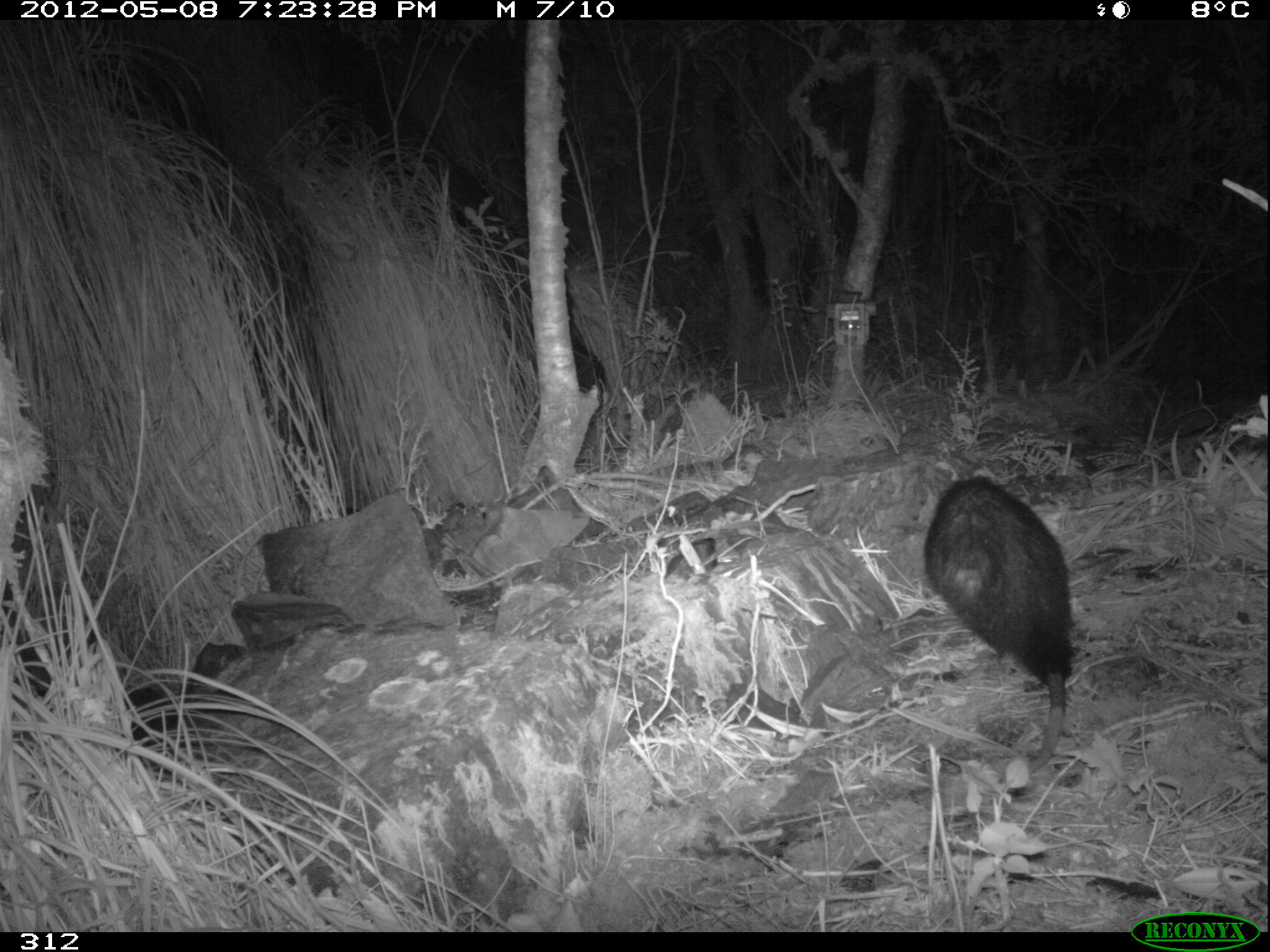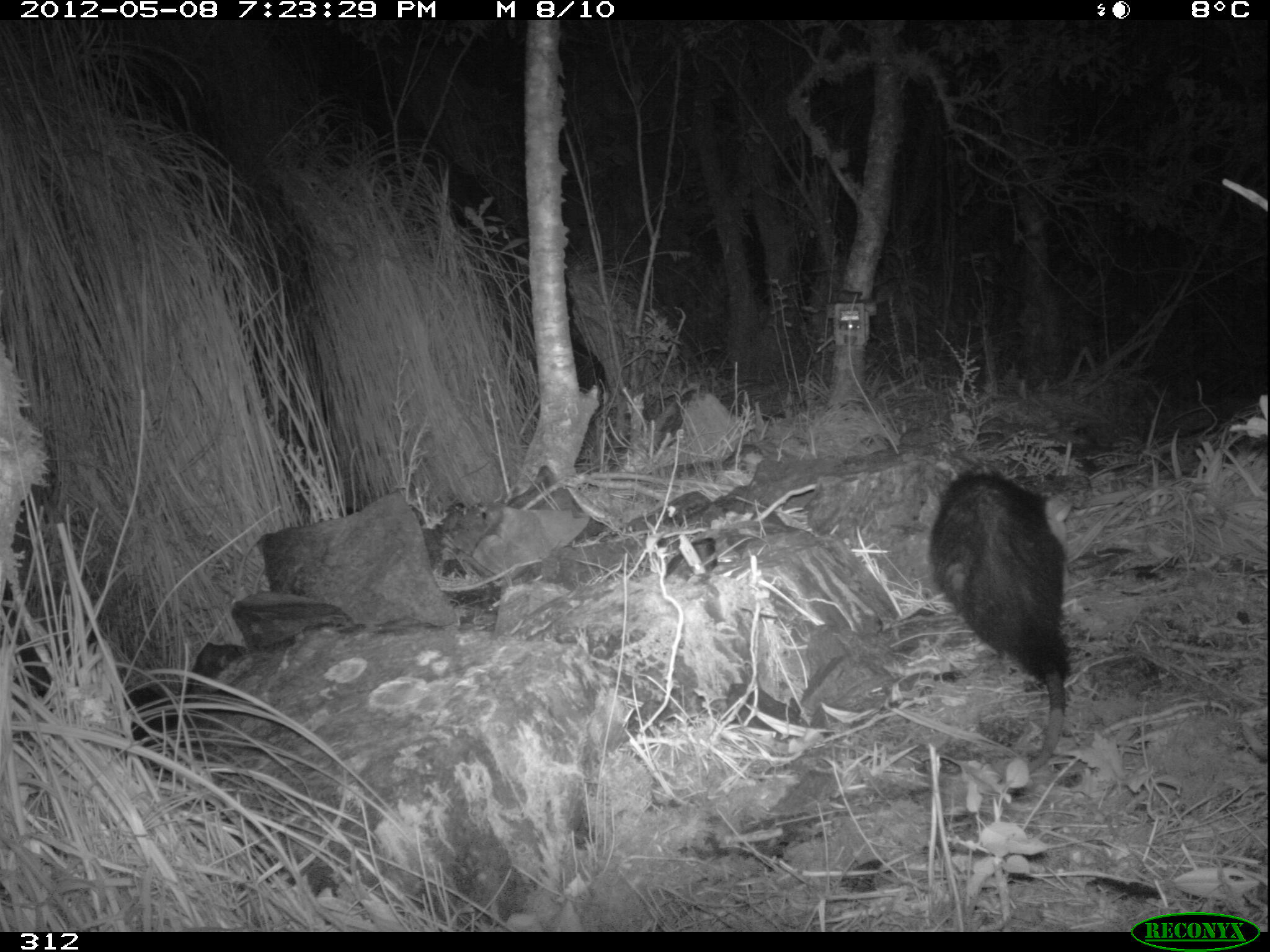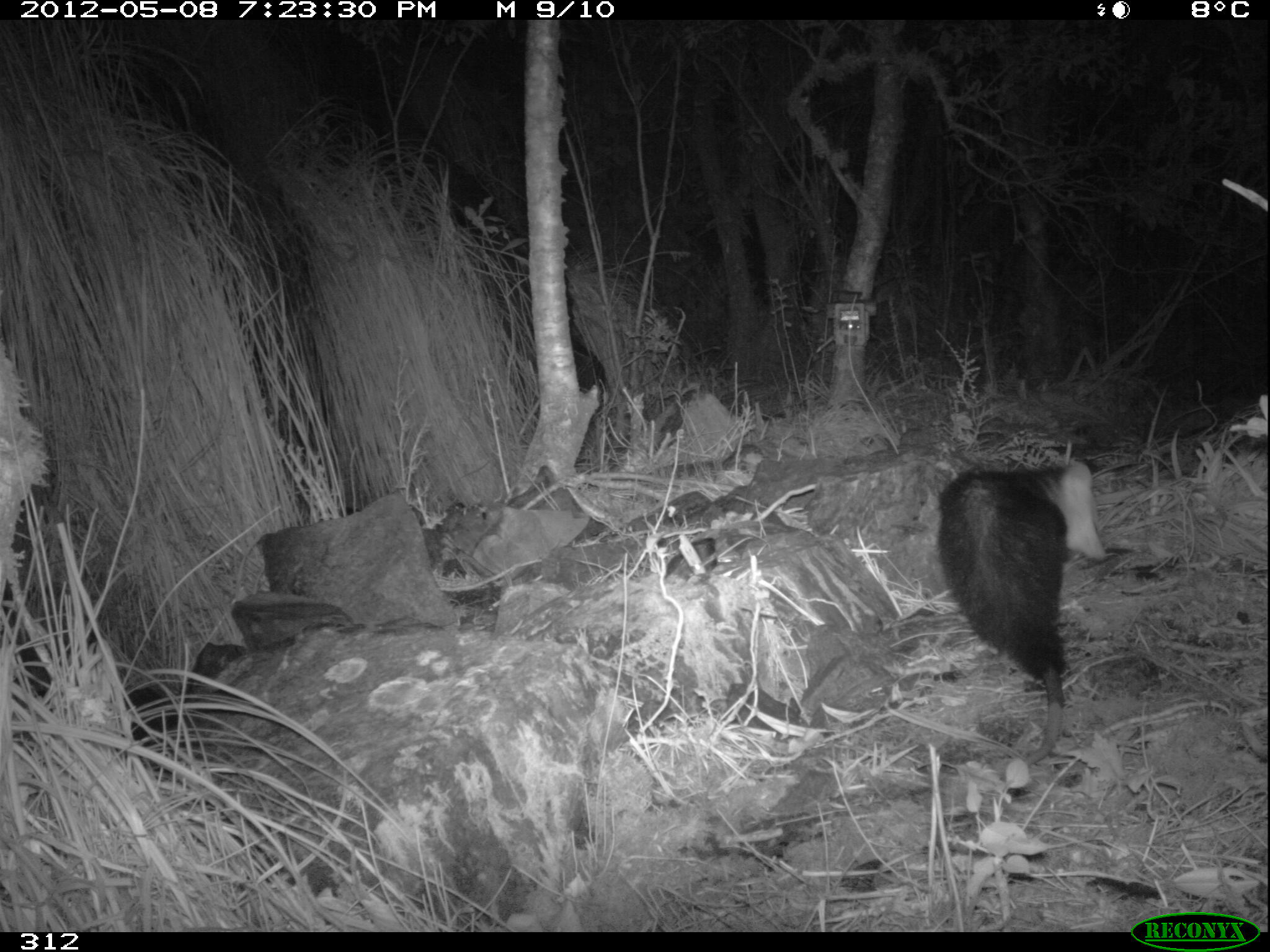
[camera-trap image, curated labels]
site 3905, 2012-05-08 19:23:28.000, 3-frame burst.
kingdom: Animalia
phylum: Chordata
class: Mammalia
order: Didelphimorphia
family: Didelphidae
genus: Didelphis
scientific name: Didelphis pernigra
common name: andean white-eared opossum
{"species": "Didelphis pernigra (andean white-eared opossum)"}